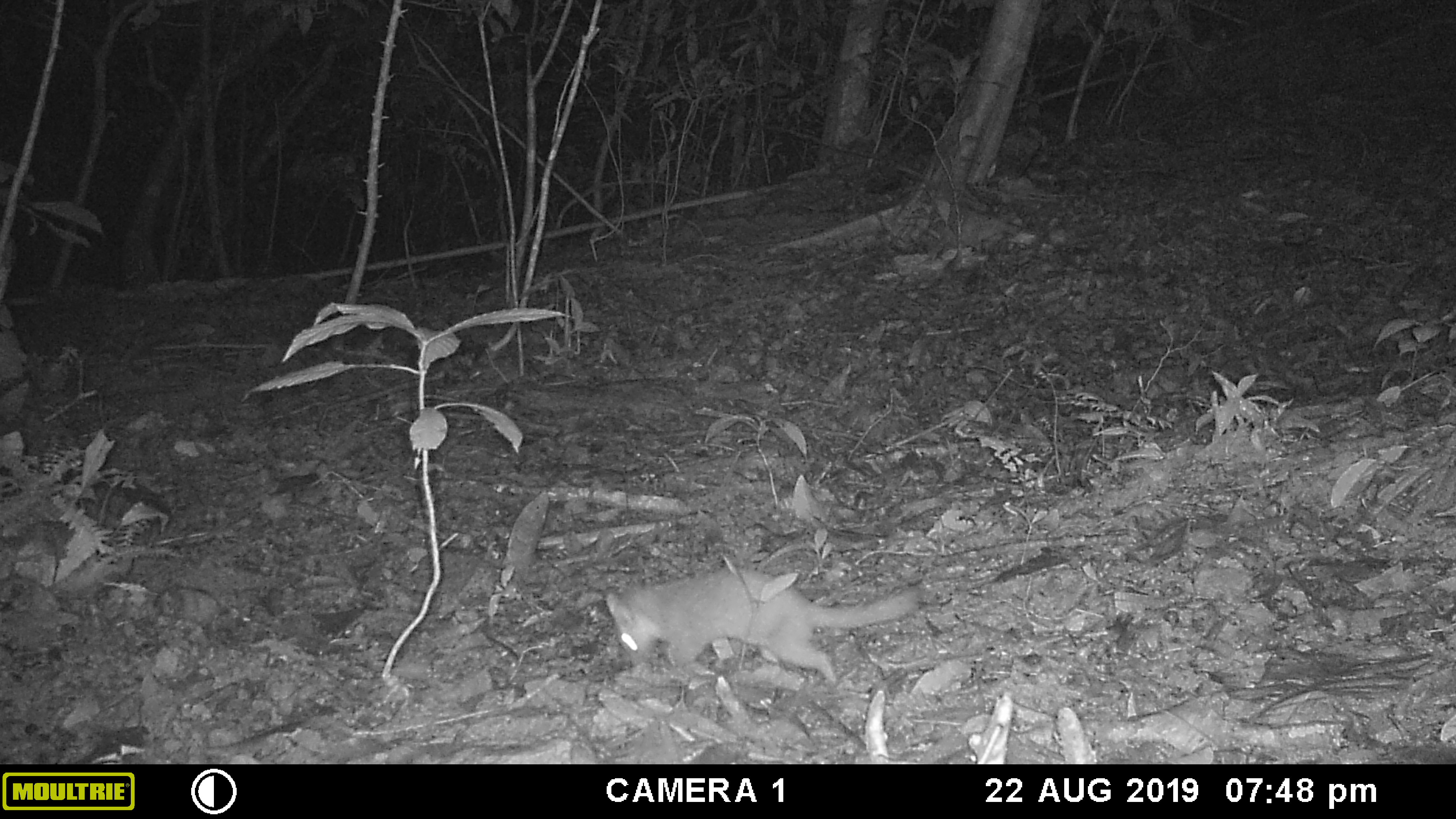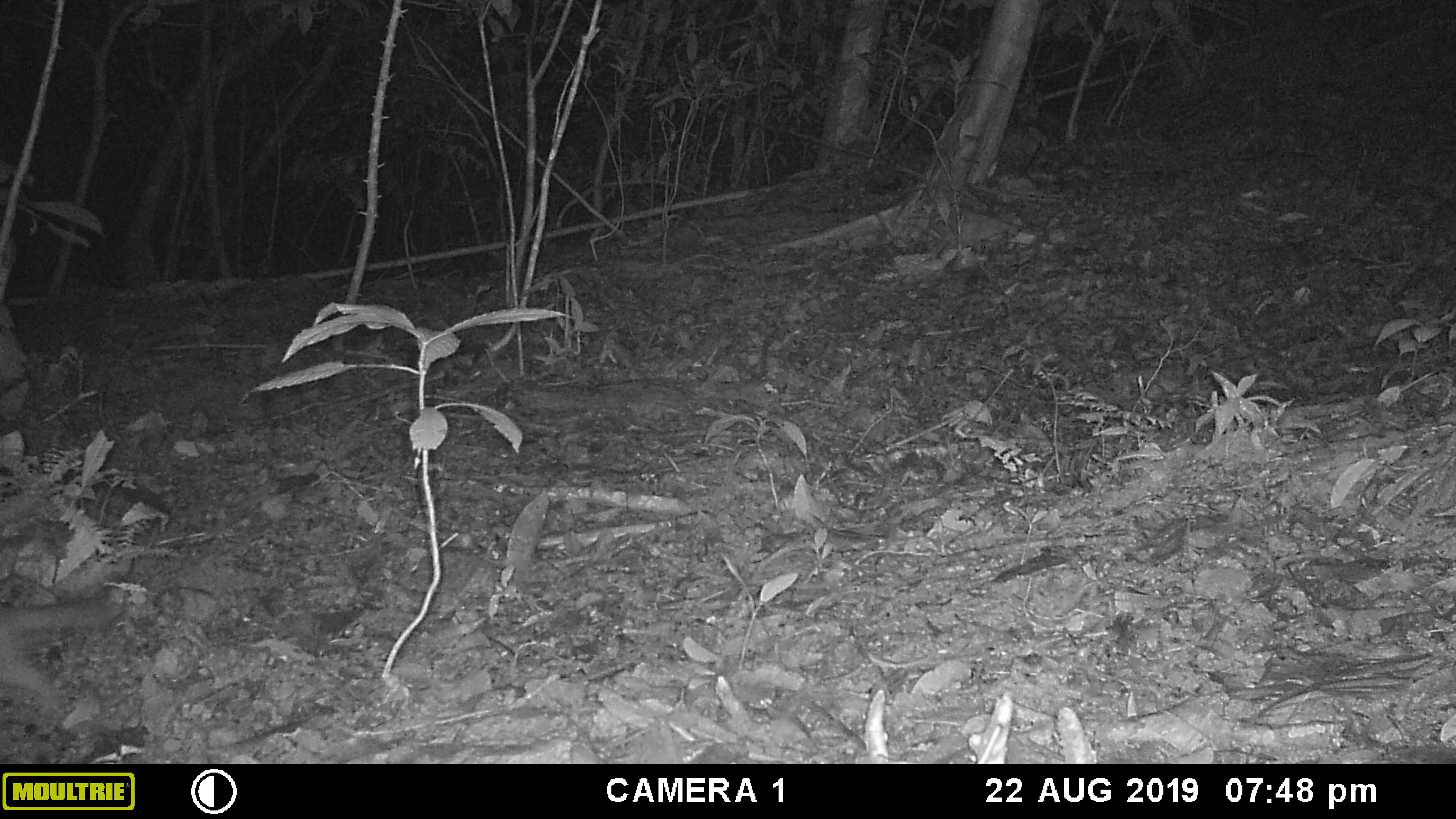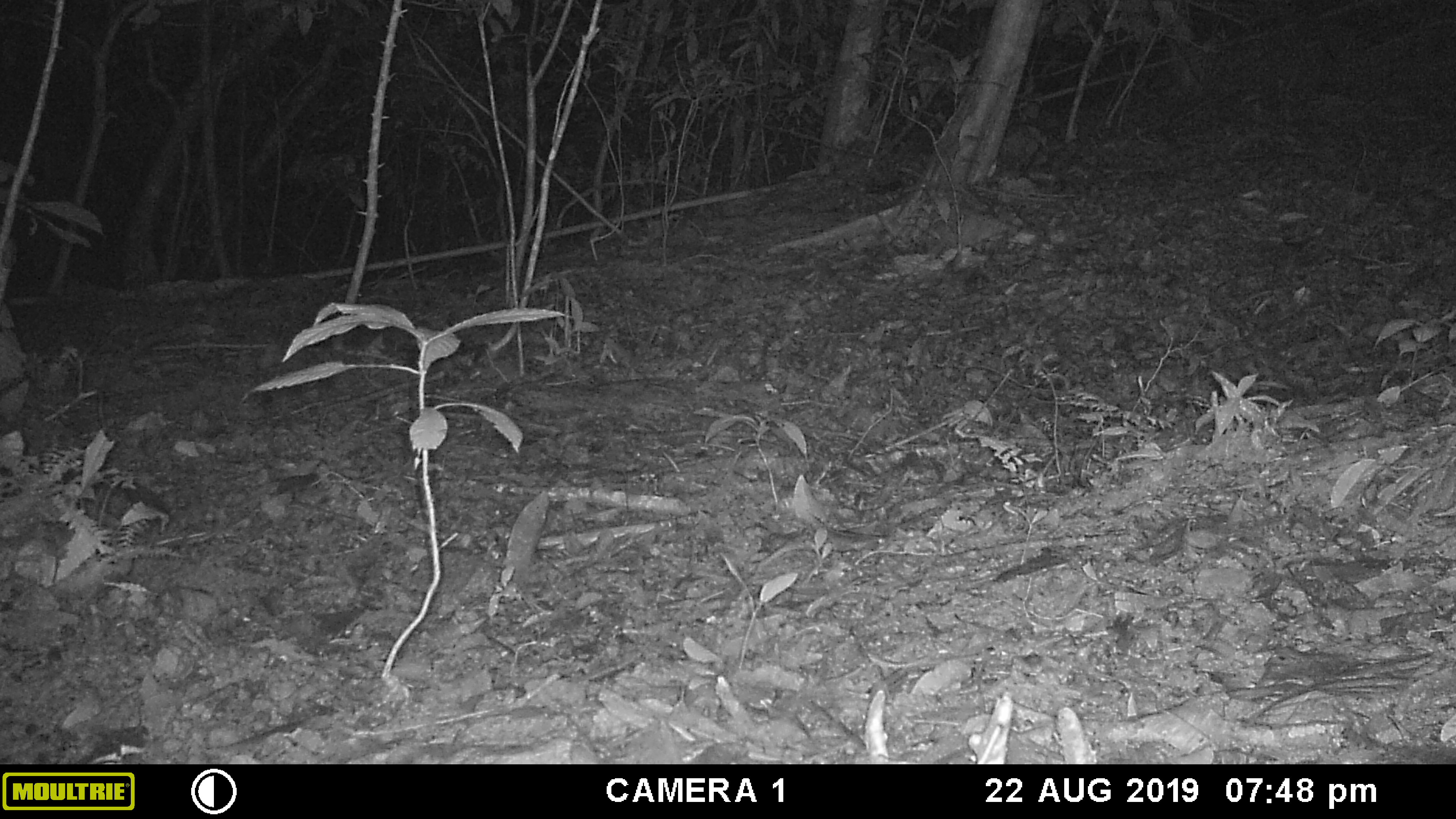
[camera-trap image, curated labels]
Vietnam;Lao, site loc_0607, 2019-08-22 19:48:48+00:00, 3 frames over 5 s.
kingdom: Animalia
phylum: Chordata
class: Mammalia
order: Carnivora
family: Mustelidae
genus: Melogale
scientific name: Melogale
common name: ferret badger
Ferret badger (Melogale). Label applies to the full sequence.